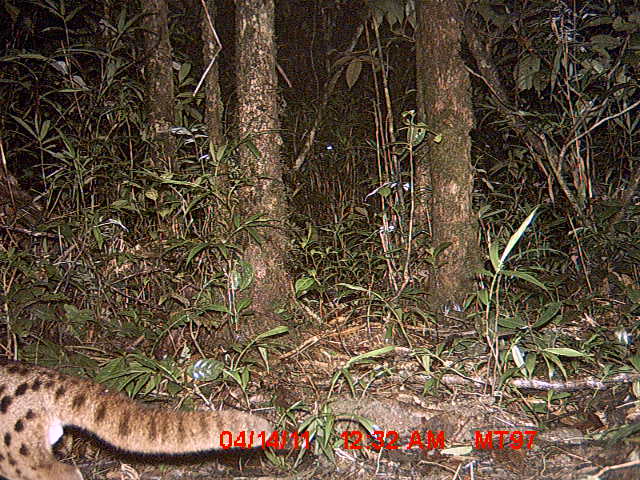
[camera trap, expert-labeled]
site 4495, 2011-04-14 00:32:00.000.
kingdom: Animalia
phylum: Chordata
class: Mammalia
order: Carnivora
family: Eupleridae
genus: Fossa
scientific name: Fossa fossana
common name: fanaloka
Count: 1.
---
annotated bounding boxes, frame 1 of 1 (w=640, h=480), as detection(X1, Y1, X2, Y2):
fossa fossana: detection(0, 358, 273, 480)